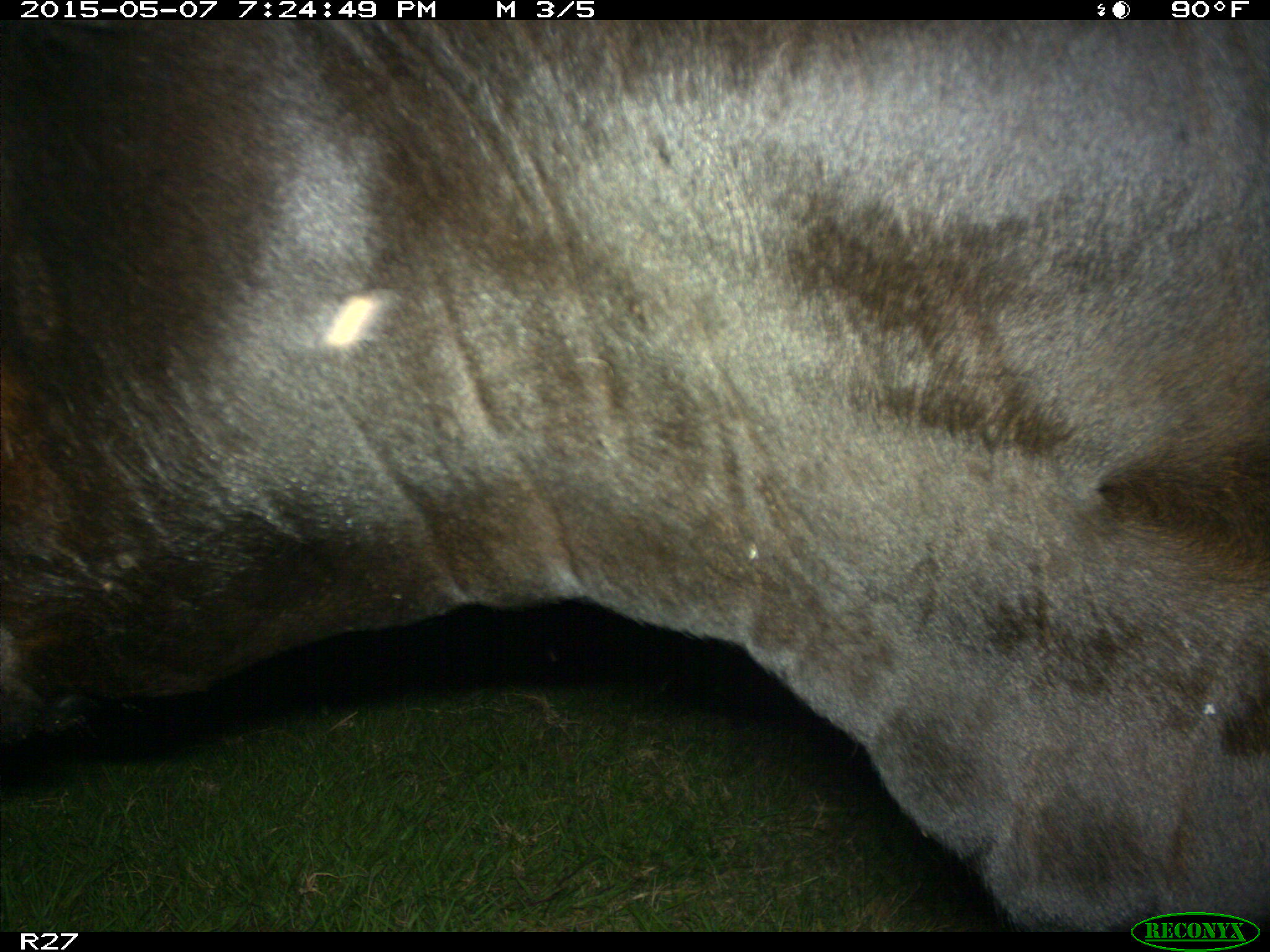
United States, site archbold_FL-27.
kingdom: Animalia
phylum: Chordata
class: Mammalia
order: Artiodactyla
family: Bovidae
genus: Bos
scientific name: Bos taurus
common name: domestic cow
Bos taurus (domestic cow).